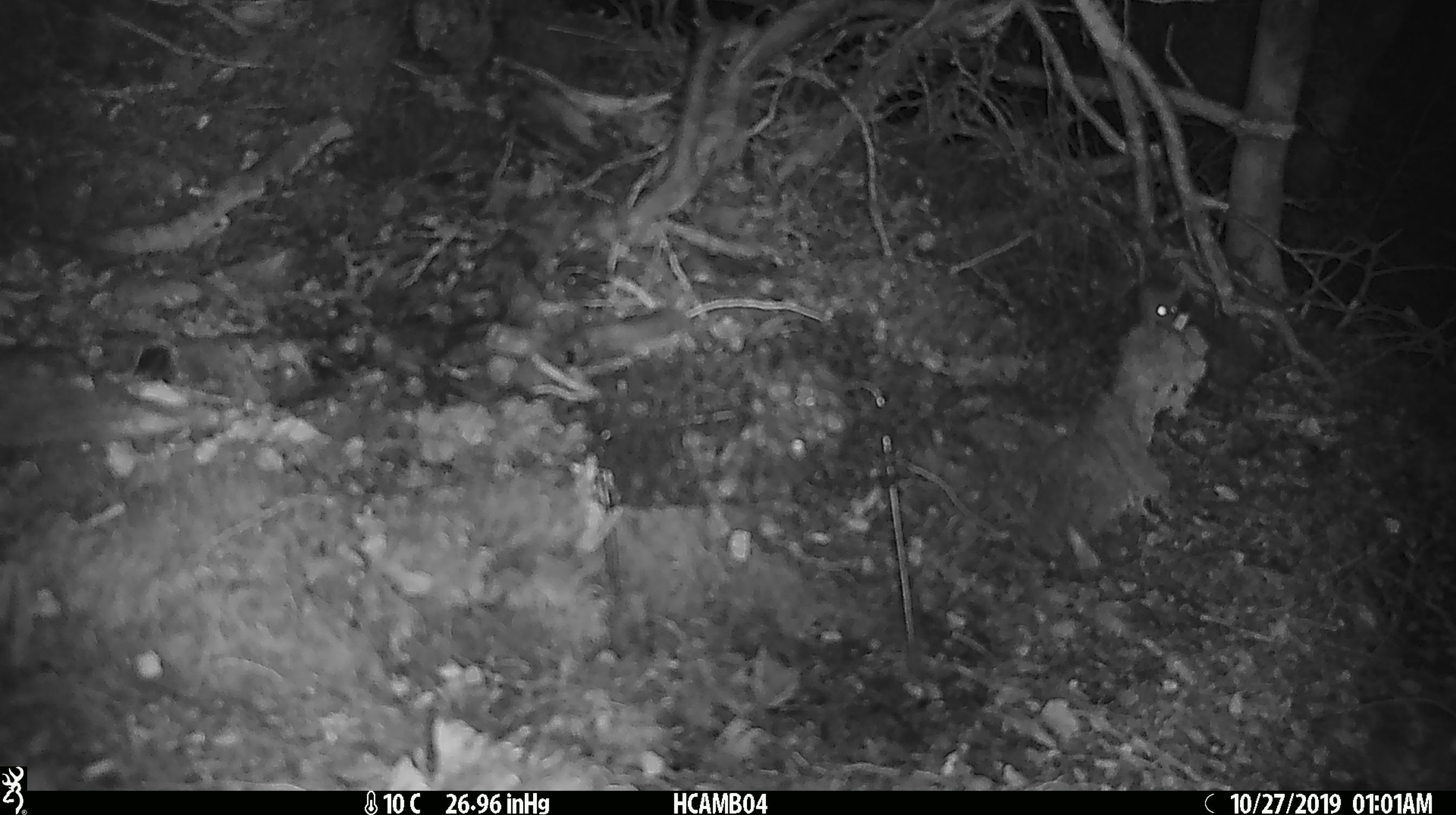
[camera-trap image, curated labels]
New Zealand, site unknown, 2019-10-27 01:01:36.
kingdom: Animalia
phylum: Chordata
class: Mammalia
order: Rodentia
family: Muridae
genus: Mus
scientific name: Mus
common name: mouse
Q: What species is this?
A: Mouse (Mus).